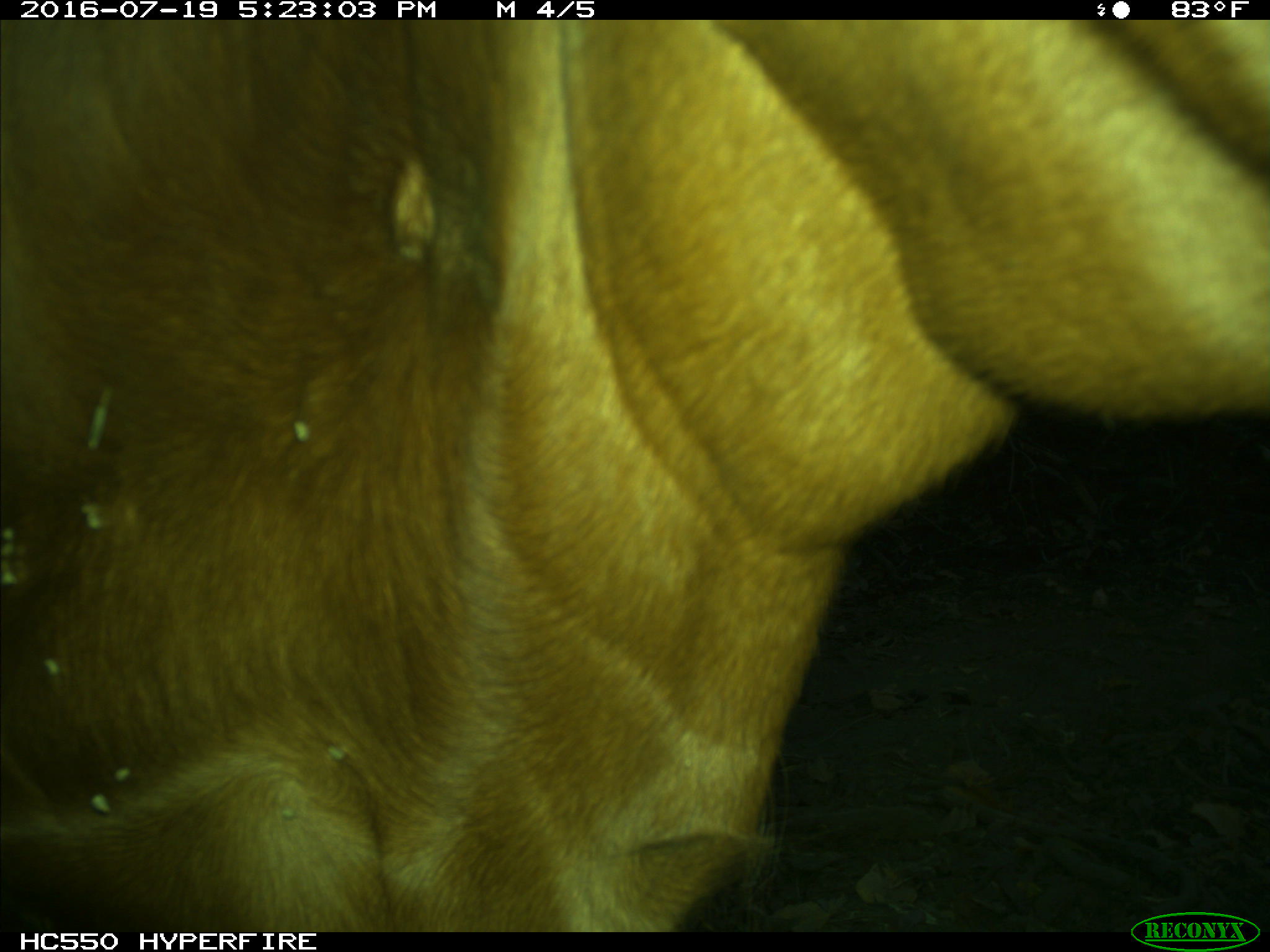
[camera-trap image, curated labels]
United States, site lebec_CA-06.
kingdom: Animalia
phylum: Chordata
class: Mammalia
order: Artiodactyla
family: Bovidae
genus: Bos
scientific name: Bos taurus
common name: domestic cow